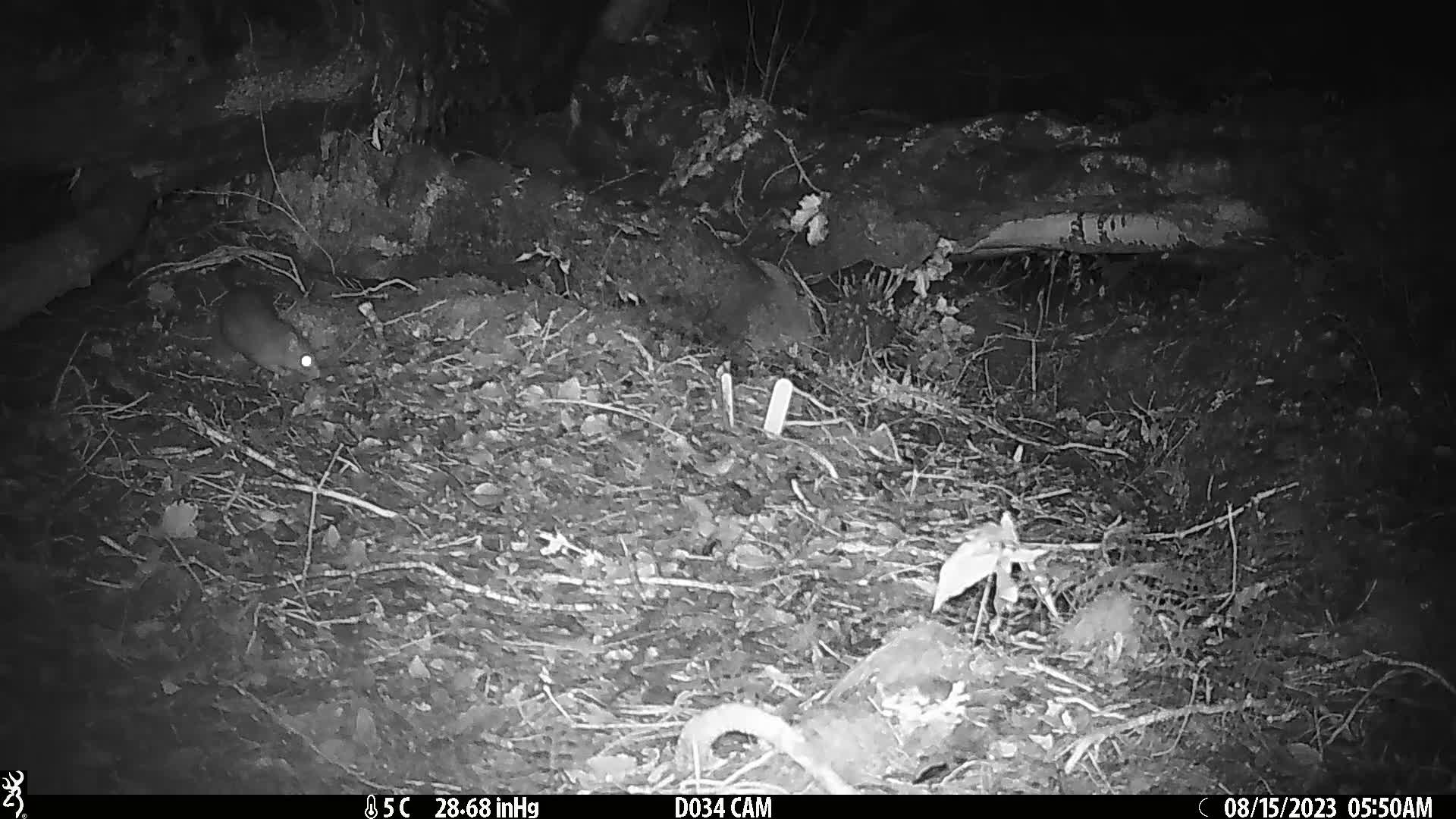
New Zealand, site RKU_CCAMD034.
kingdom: Animalia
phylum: Chordata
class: Mammalia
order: Rodentia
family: Muridae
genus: Rattus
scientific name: Rattus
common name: rat